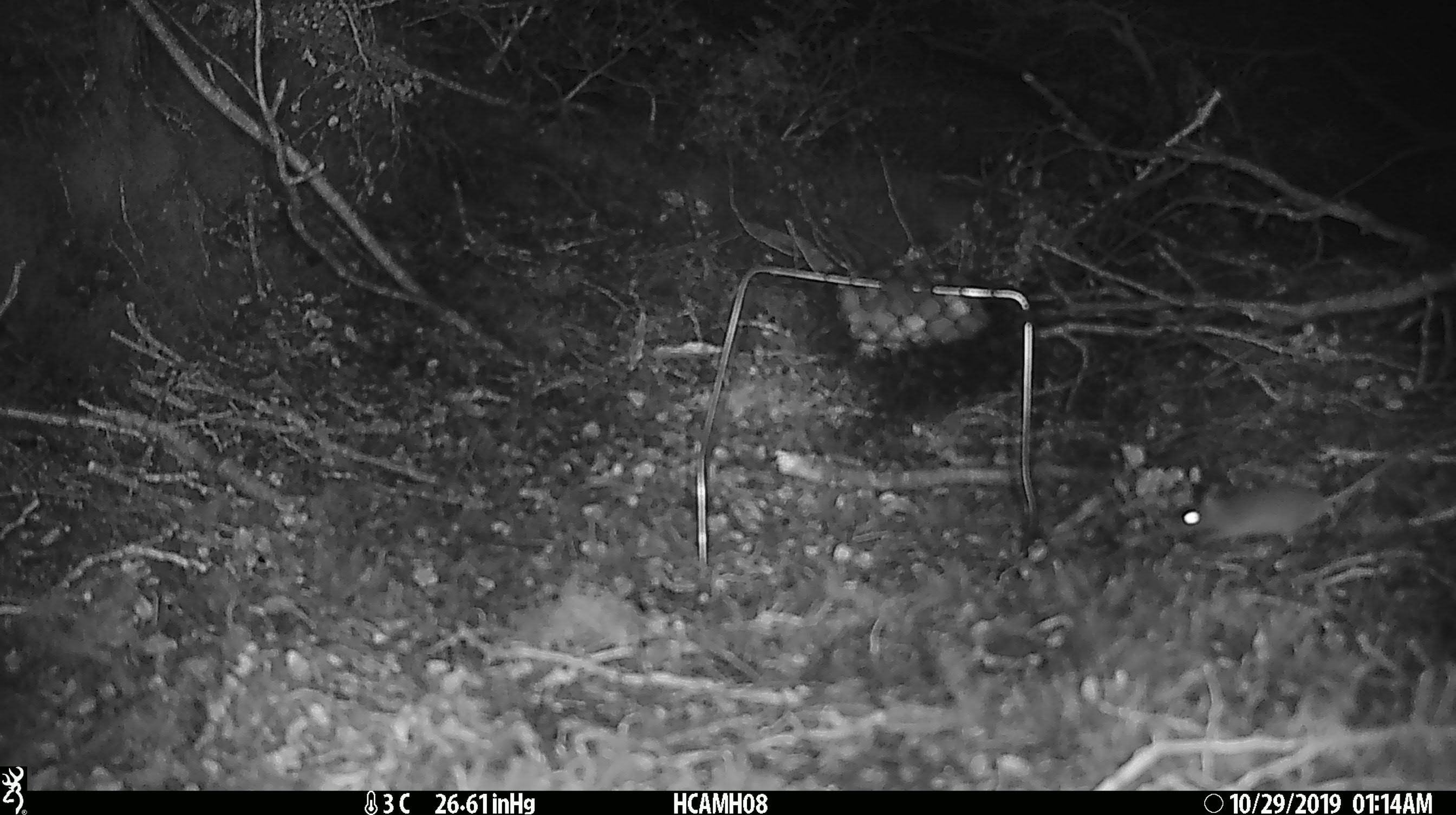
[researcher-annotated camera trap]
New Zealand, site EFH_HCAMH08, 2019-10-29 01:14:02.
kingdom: Animalia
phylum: Chordata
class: Mammalia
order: Rodentia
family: Muridae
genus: Mus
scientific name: Mus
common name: mouse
Mouse (Mus).